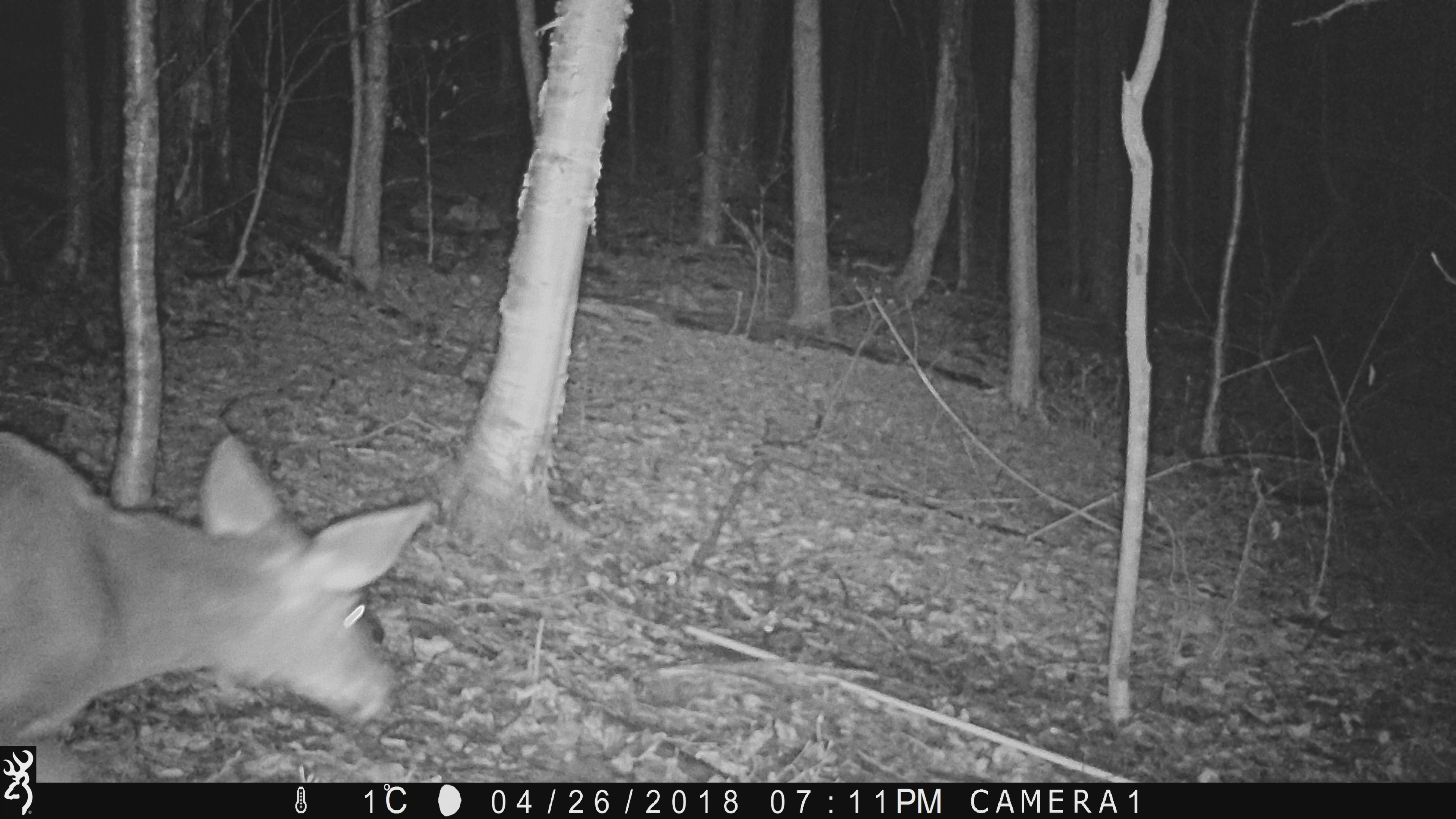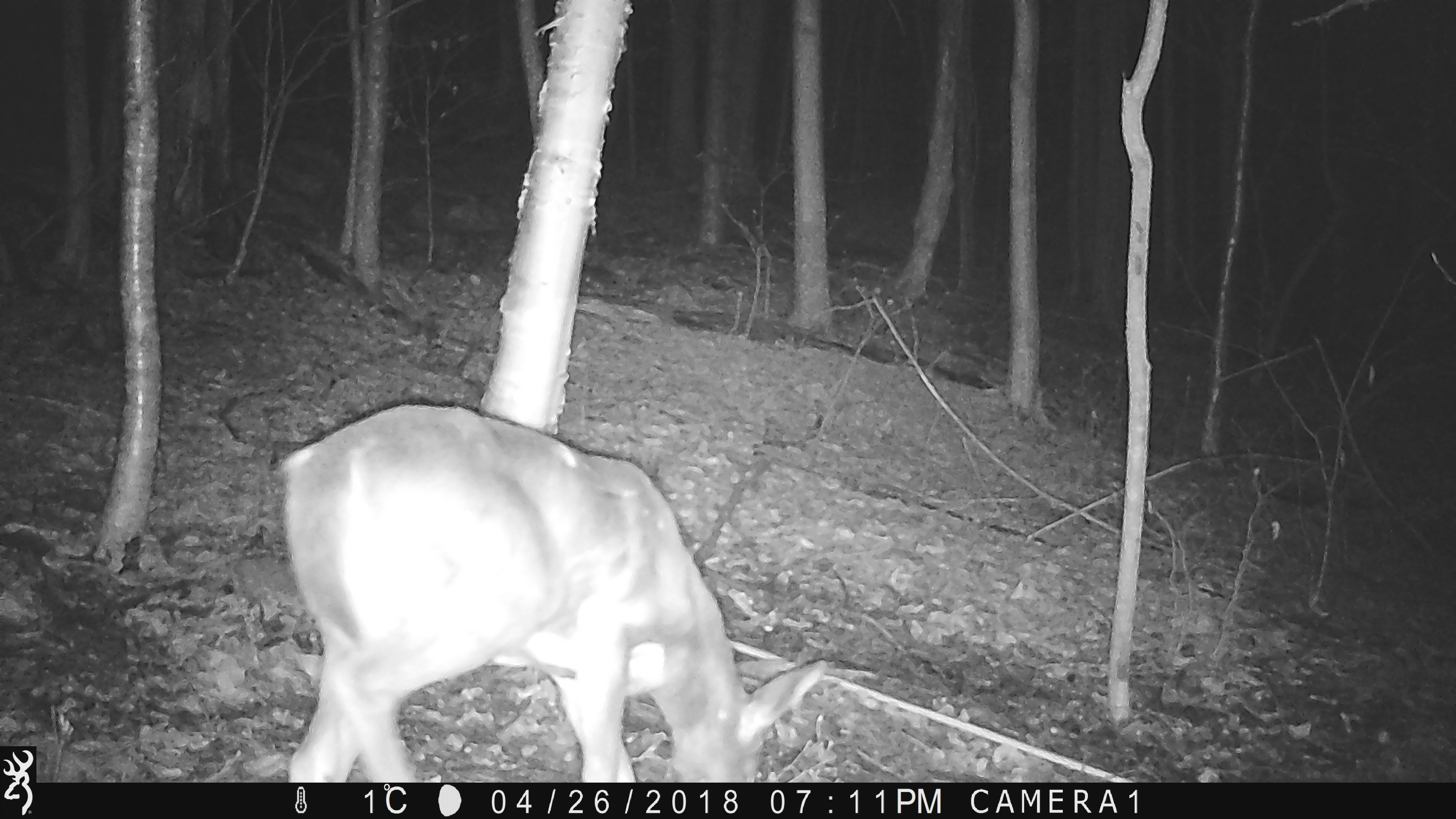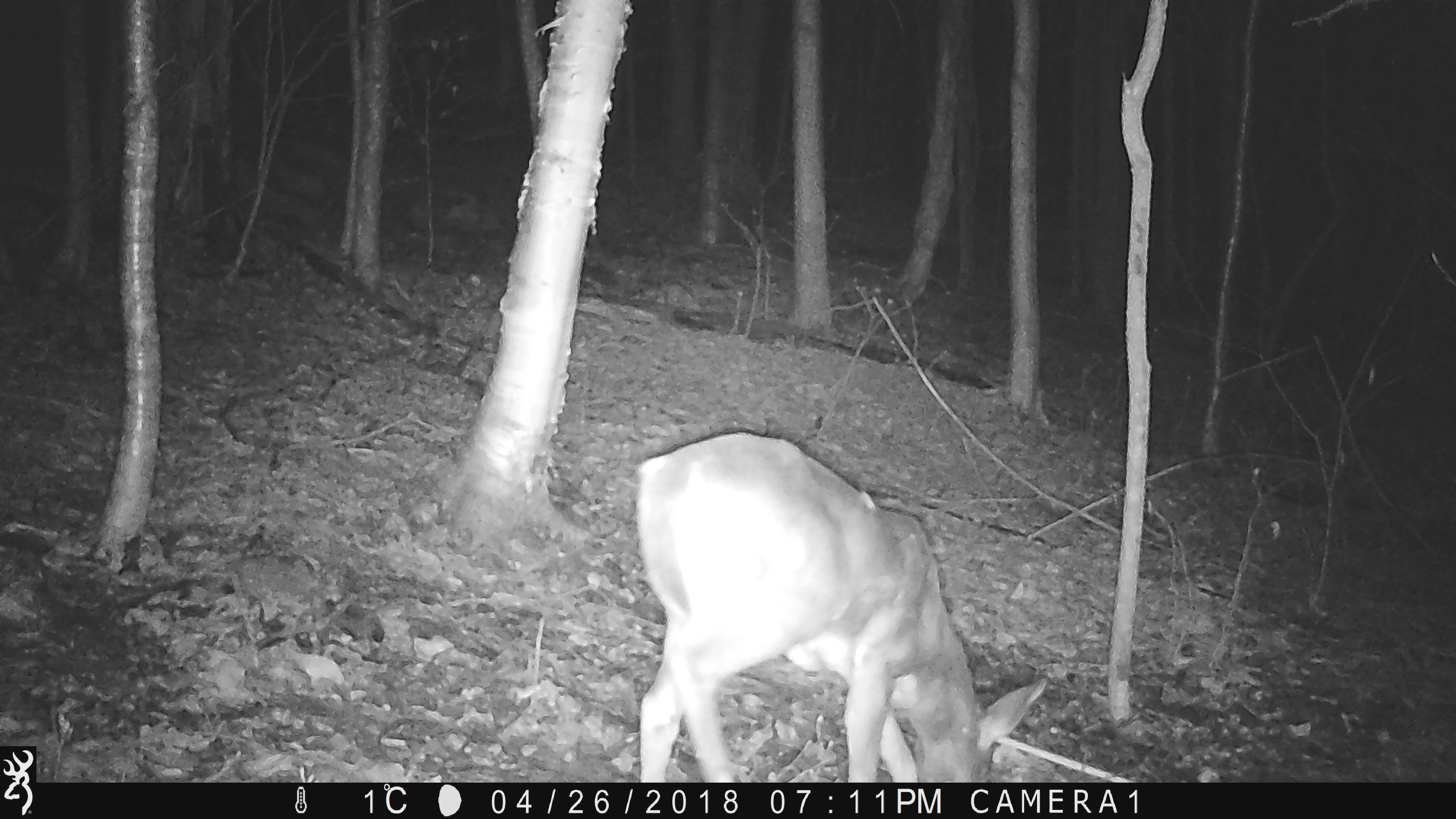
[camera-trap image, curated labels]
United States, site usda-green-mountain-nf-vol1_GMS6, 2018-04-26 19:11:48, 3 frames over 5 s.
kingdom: Animalia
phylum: Chordata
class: Mammalia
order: Artiodactyla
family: Cervidae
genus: Odocoileus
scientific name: Odocoileus virginianus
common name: white-tailed deer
White-tailed deer (Odocoileus virginianus).